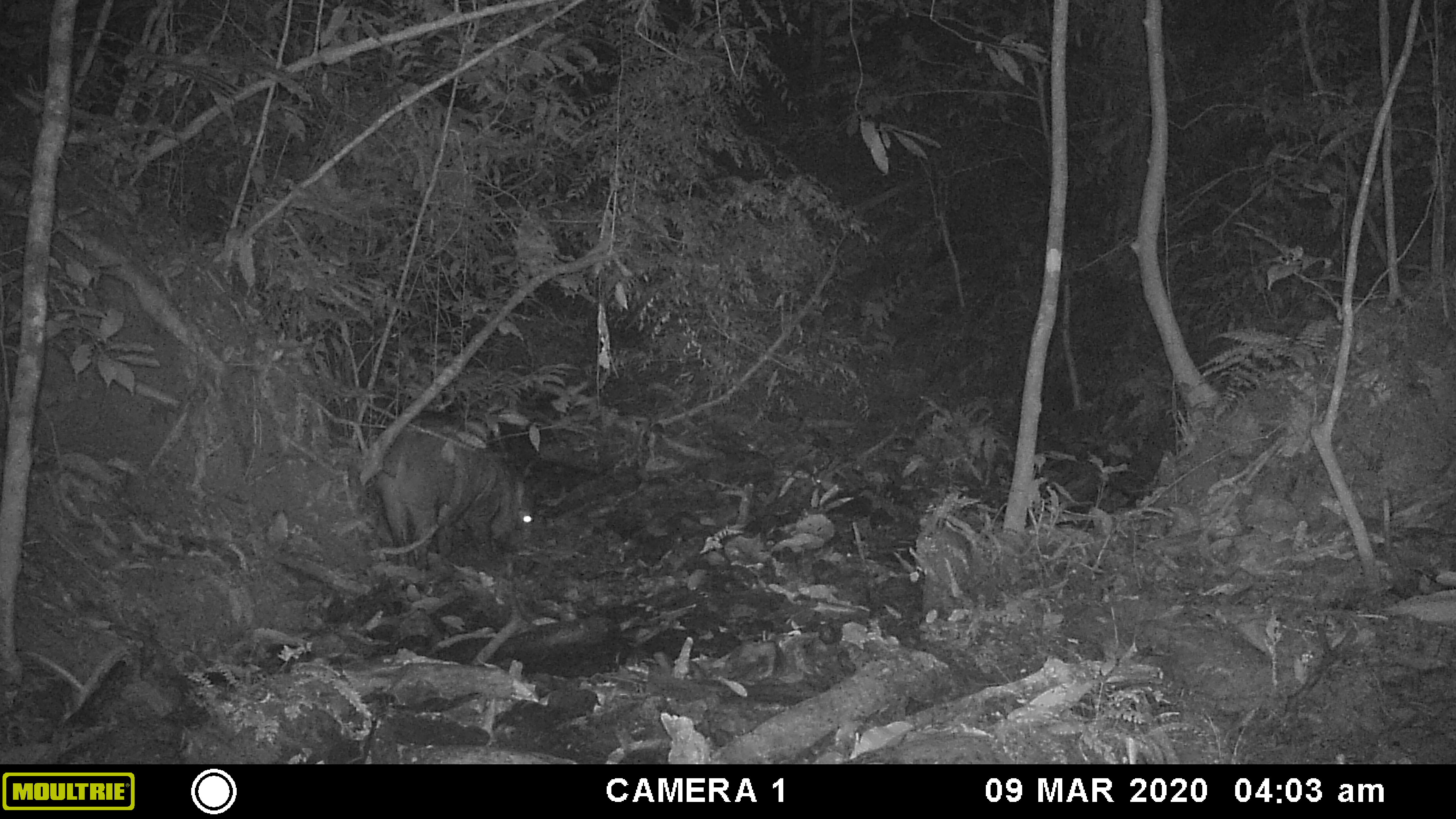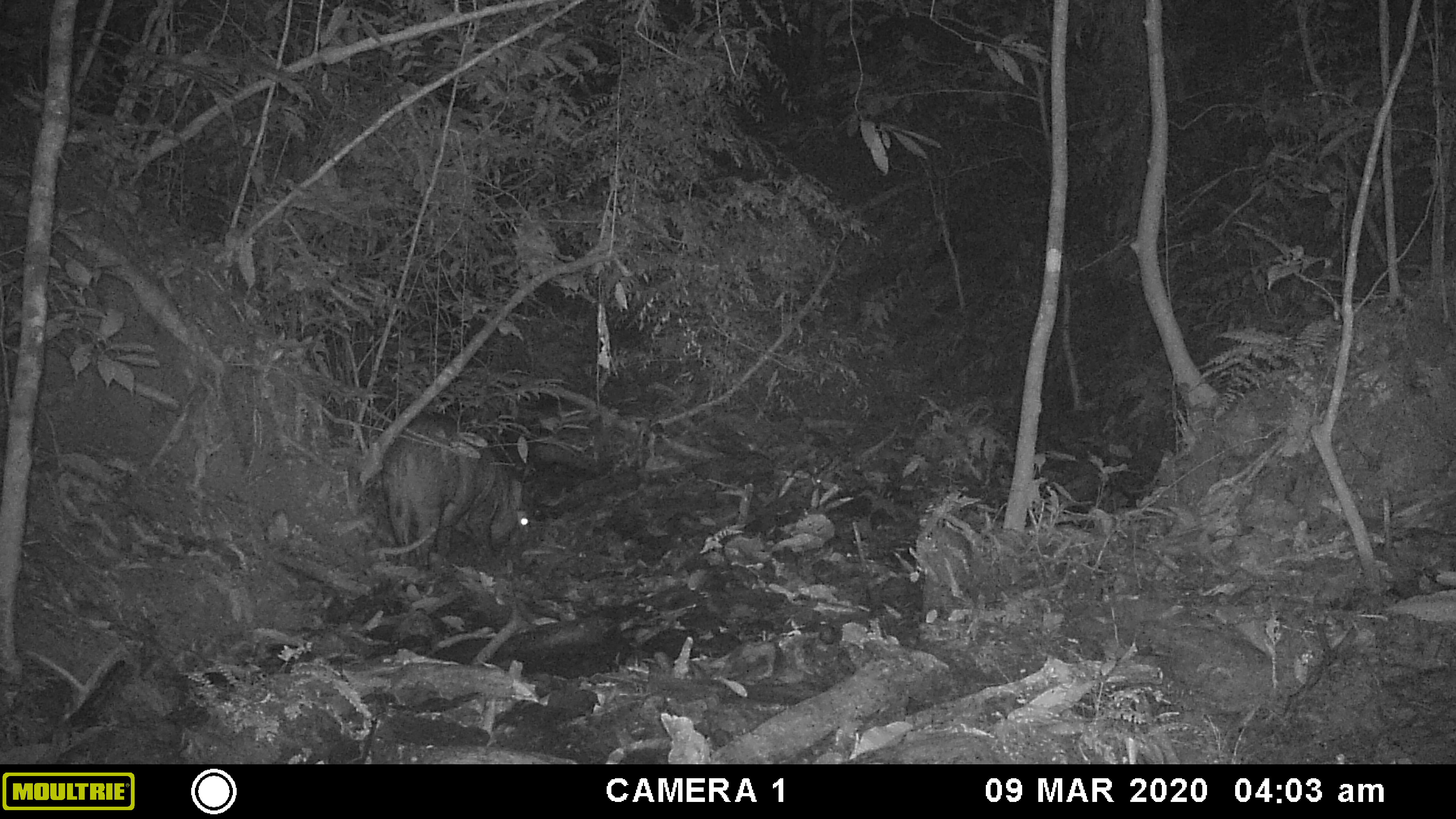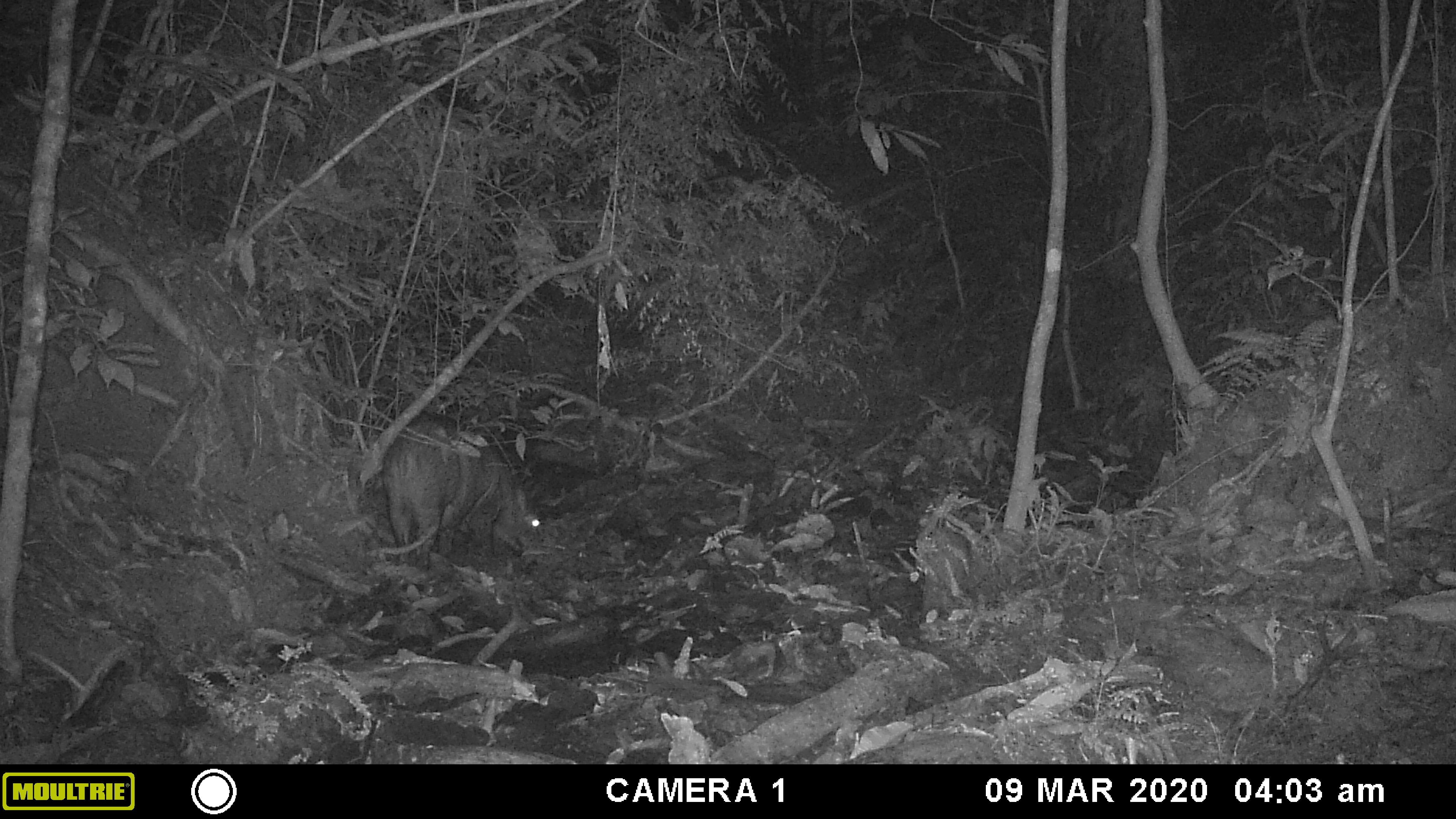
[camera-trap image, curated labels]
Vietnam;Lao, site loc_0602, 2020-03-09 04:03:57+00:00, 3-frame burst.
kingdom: Animalia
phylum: Chordata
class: Mammalia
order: Artiodactyla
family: Suidae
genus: Sus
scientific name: Sus scrofa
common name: eurasian wild pig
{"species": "eurasian wild pig (Sus scrofa)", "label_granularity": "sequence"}